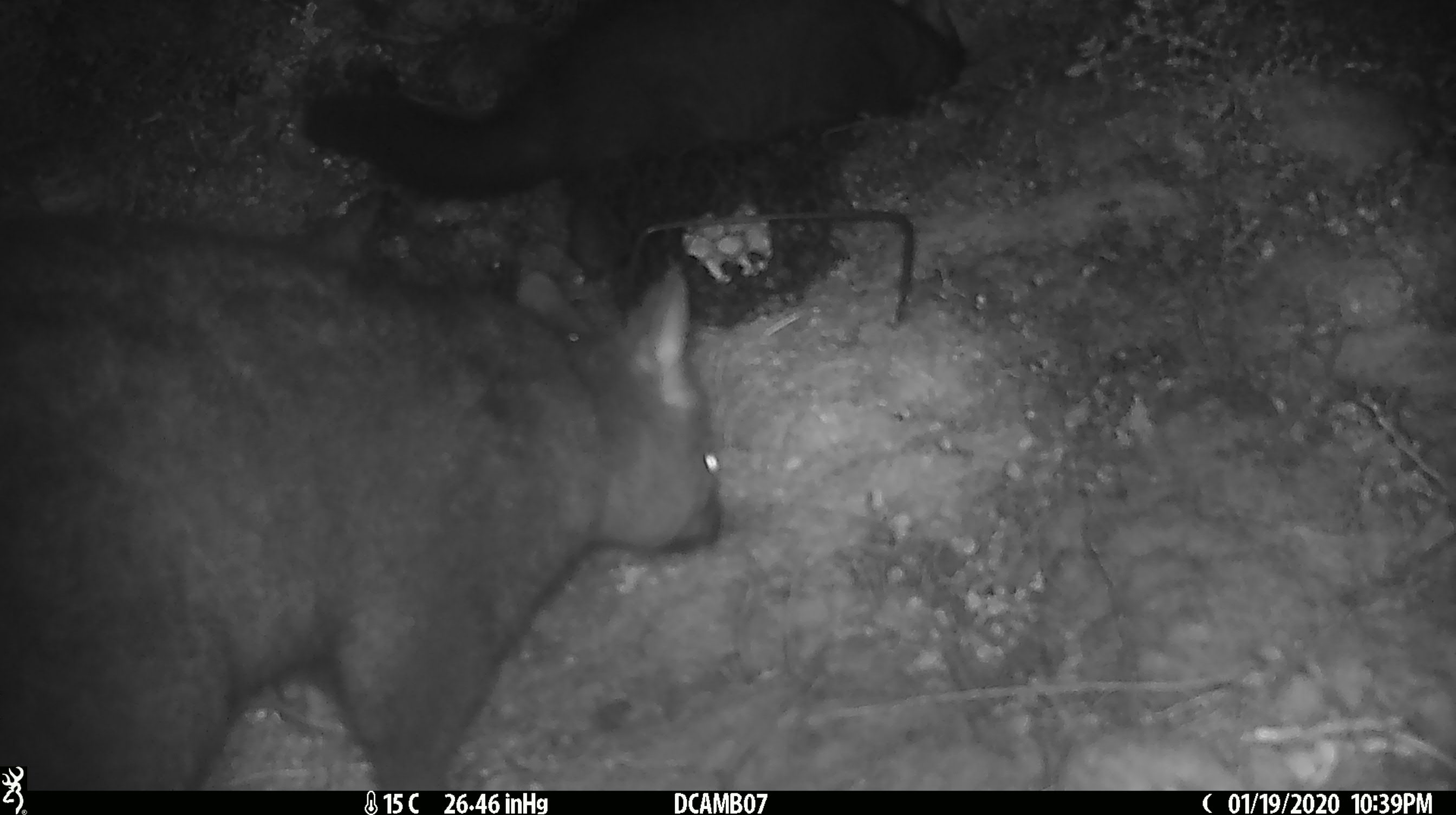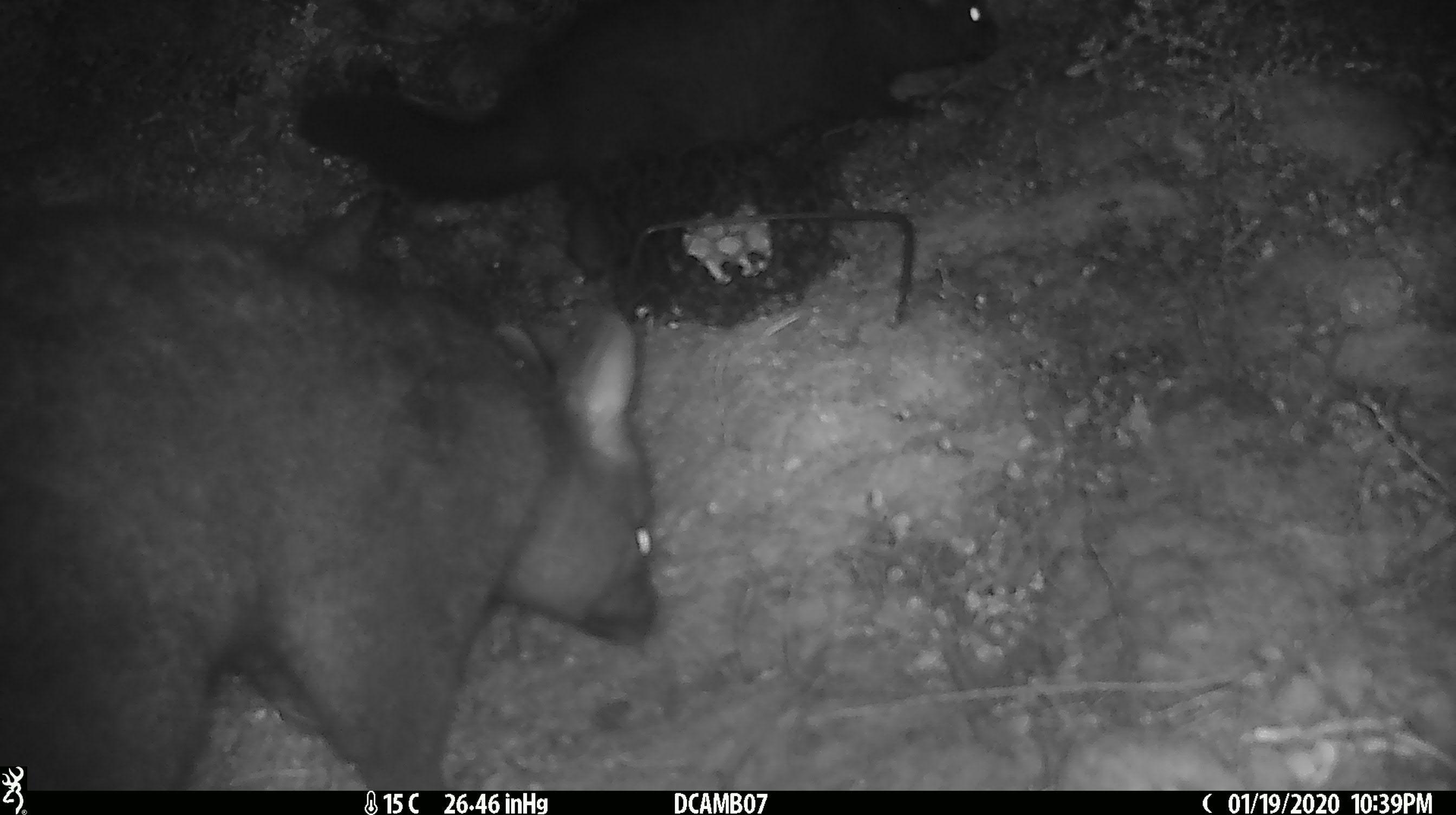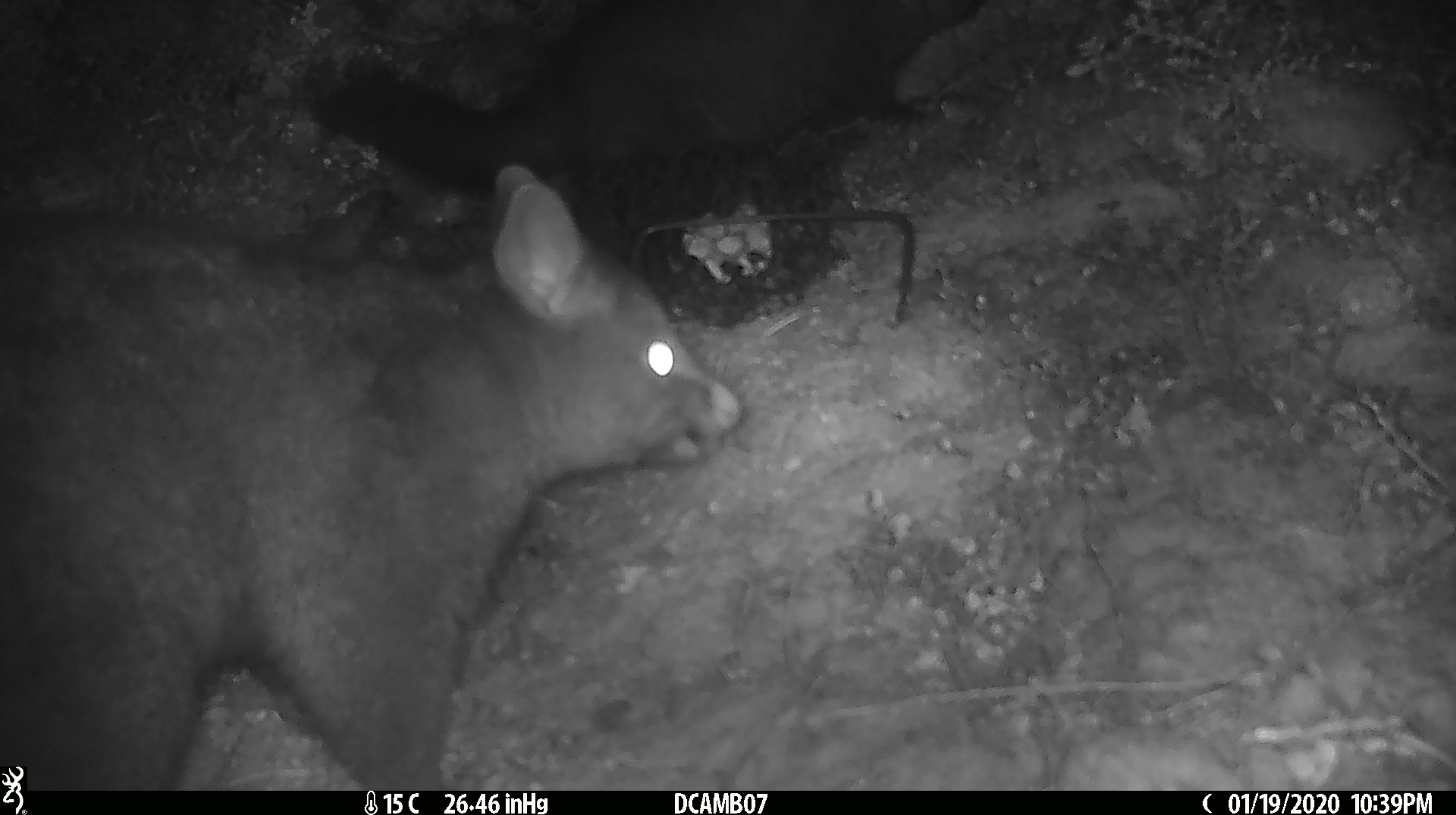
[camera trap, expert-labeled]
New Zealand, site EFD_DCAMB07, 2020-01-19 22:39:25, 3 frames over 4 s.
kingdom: Animalia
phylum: Chordata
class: Mammalia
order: Diprotodontia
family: Phalangeridae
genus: Trichosurus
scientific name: Trichosurus vulpecula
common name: common brushtail possum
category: possum